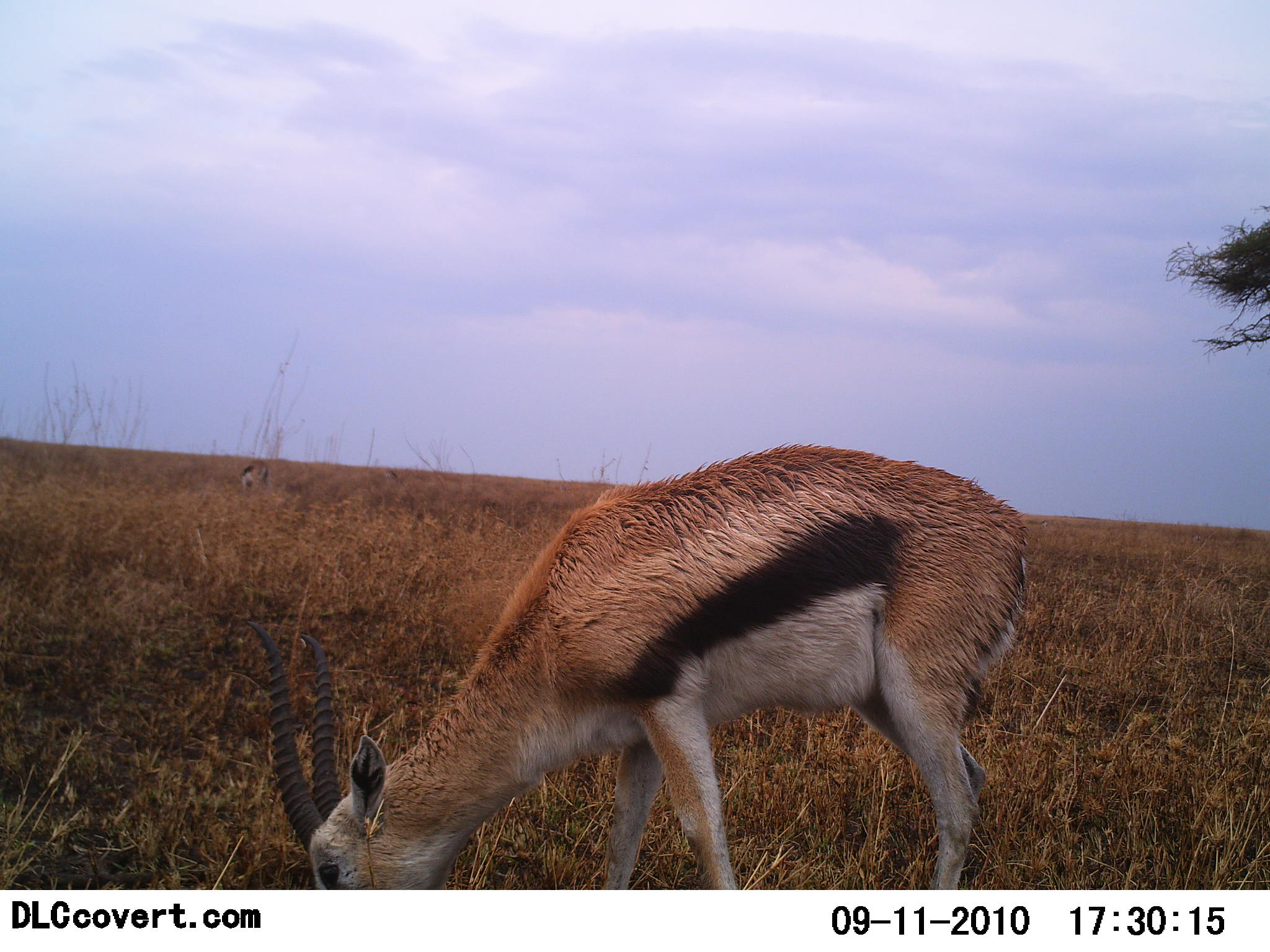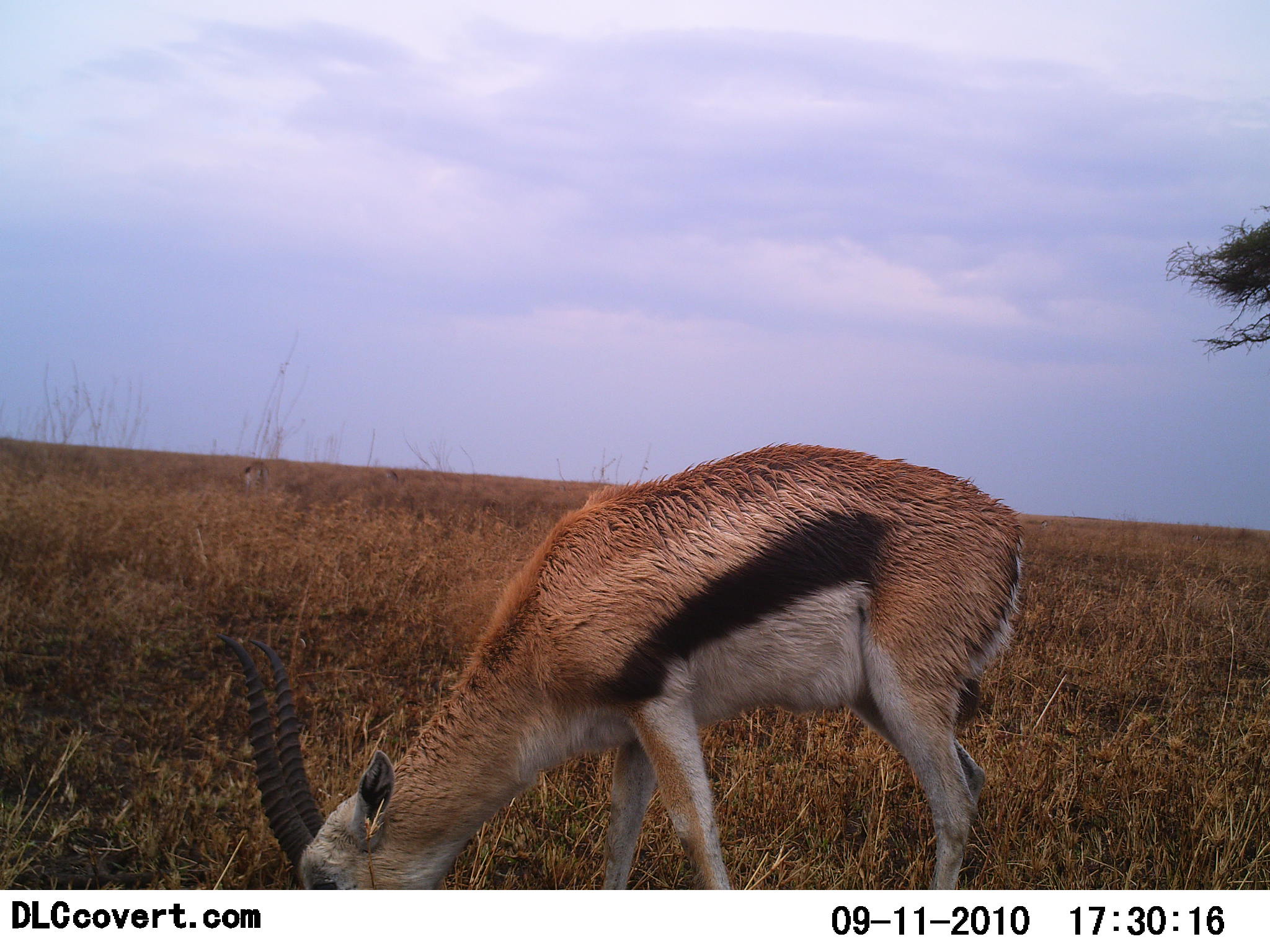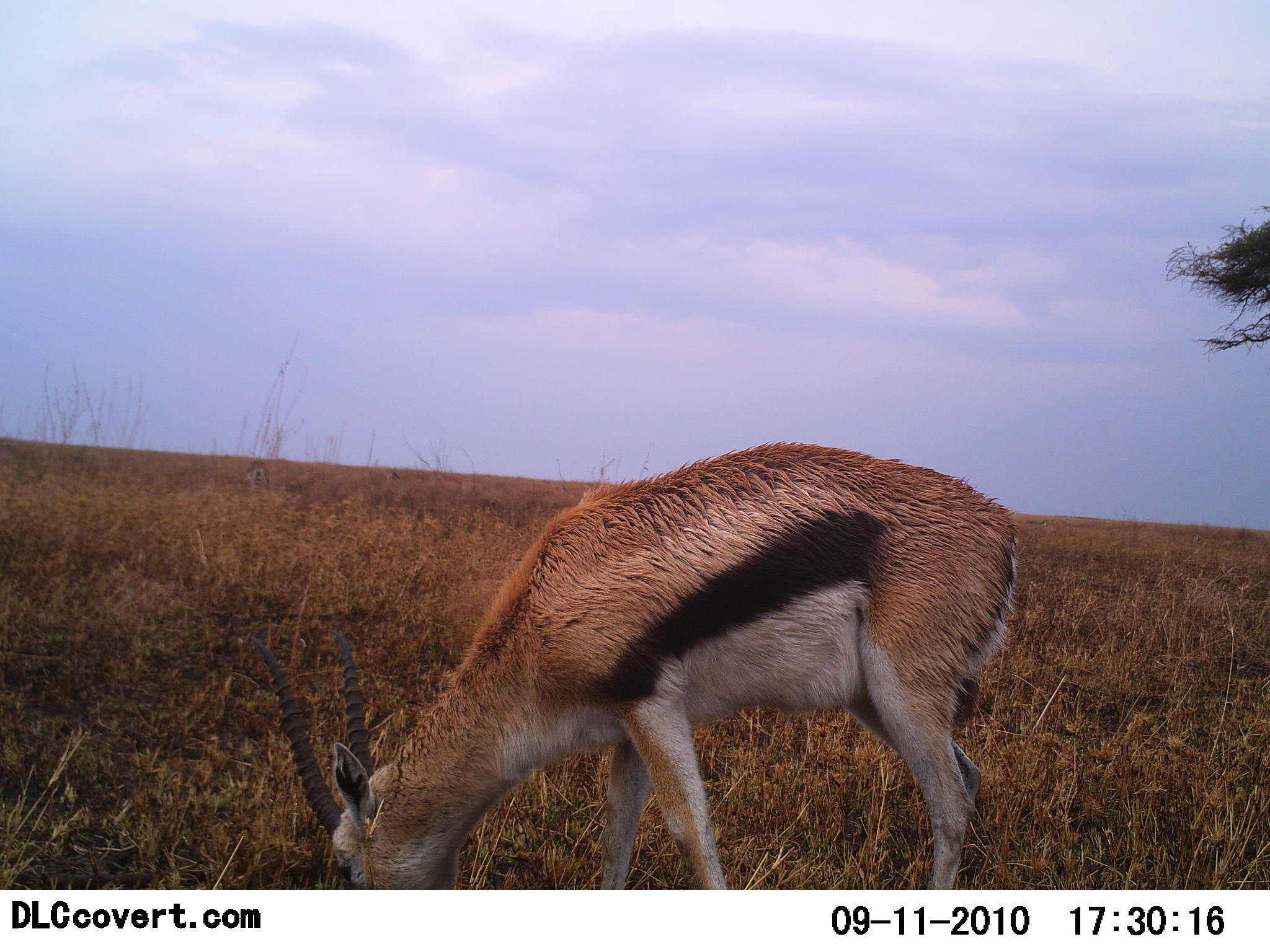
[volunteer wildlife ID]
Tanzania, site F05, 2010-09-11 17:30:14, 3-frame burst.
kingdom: Animalia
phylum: Chordata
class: Mammalia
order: Artiodactyla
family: Bovidae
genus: Eudorcas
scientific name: Eudorcas thomsonii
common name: thomson's gazelle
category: gazellethomsons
Gazellethomsons (thomson's gazelle) (Eudorcas thomsonii), count 1. Behavior (volunteer vote fractions): standing 11%, resting 0%, moving 0%, interacting 0%. Young present (vote fraction): 0%. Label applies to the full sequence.